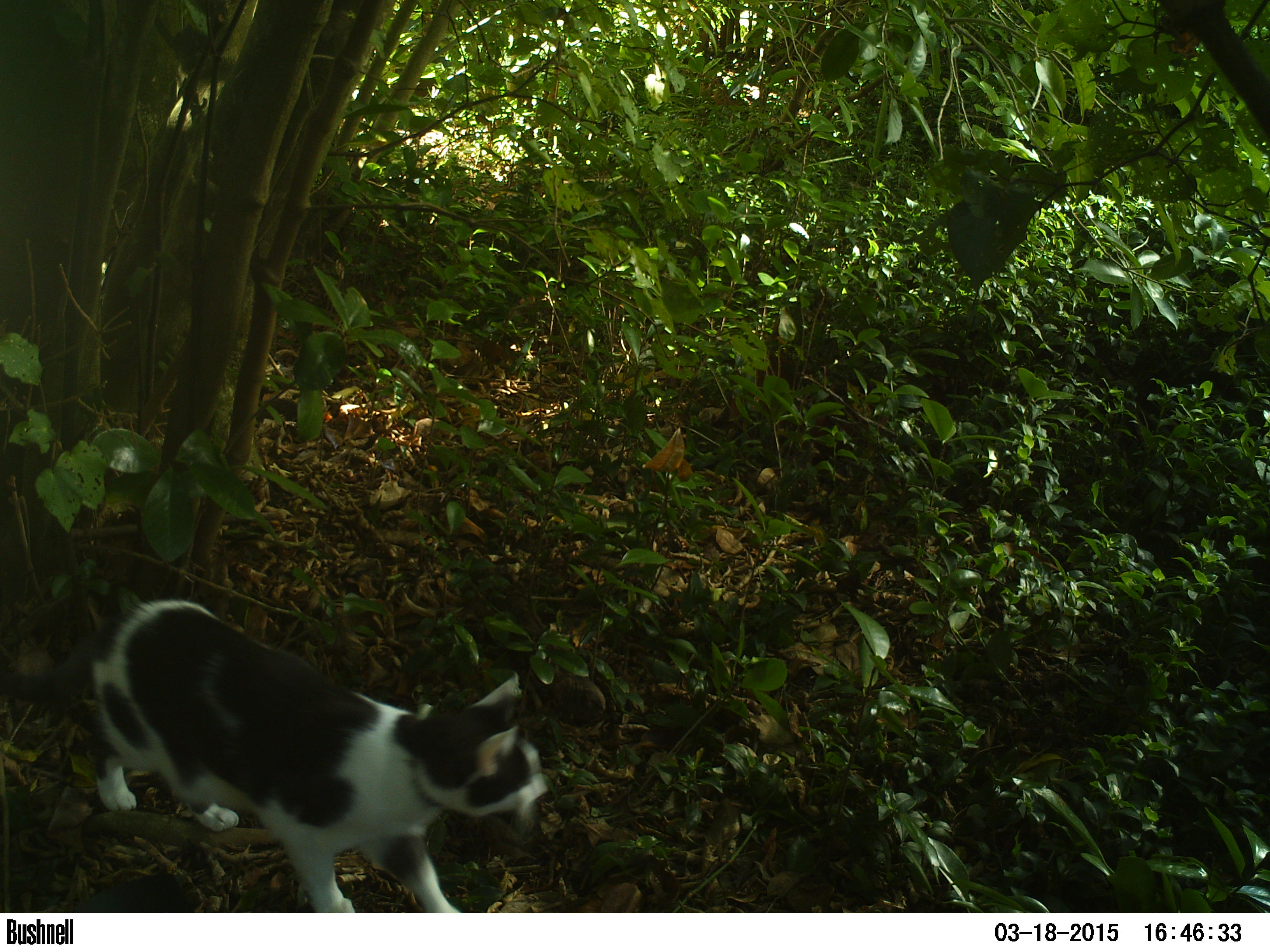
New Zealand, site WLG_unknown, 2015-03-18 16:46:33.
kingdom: Animalia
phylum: Chordata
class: Mammalia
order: Carnivora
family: Felidae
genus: Felis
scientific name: Felis catus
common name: domestic cat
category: cat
Cat (domestic cat) (Felis catus).